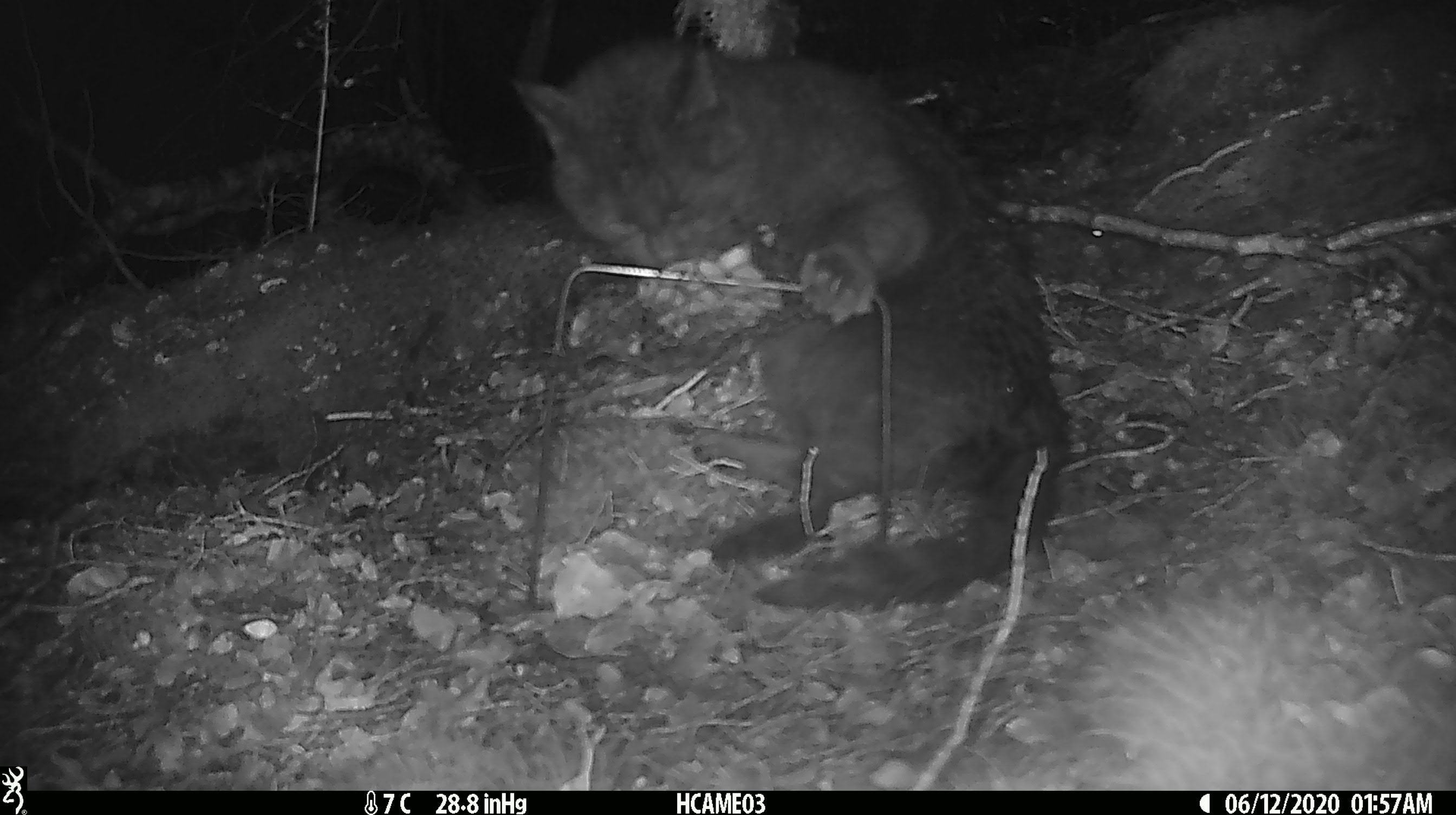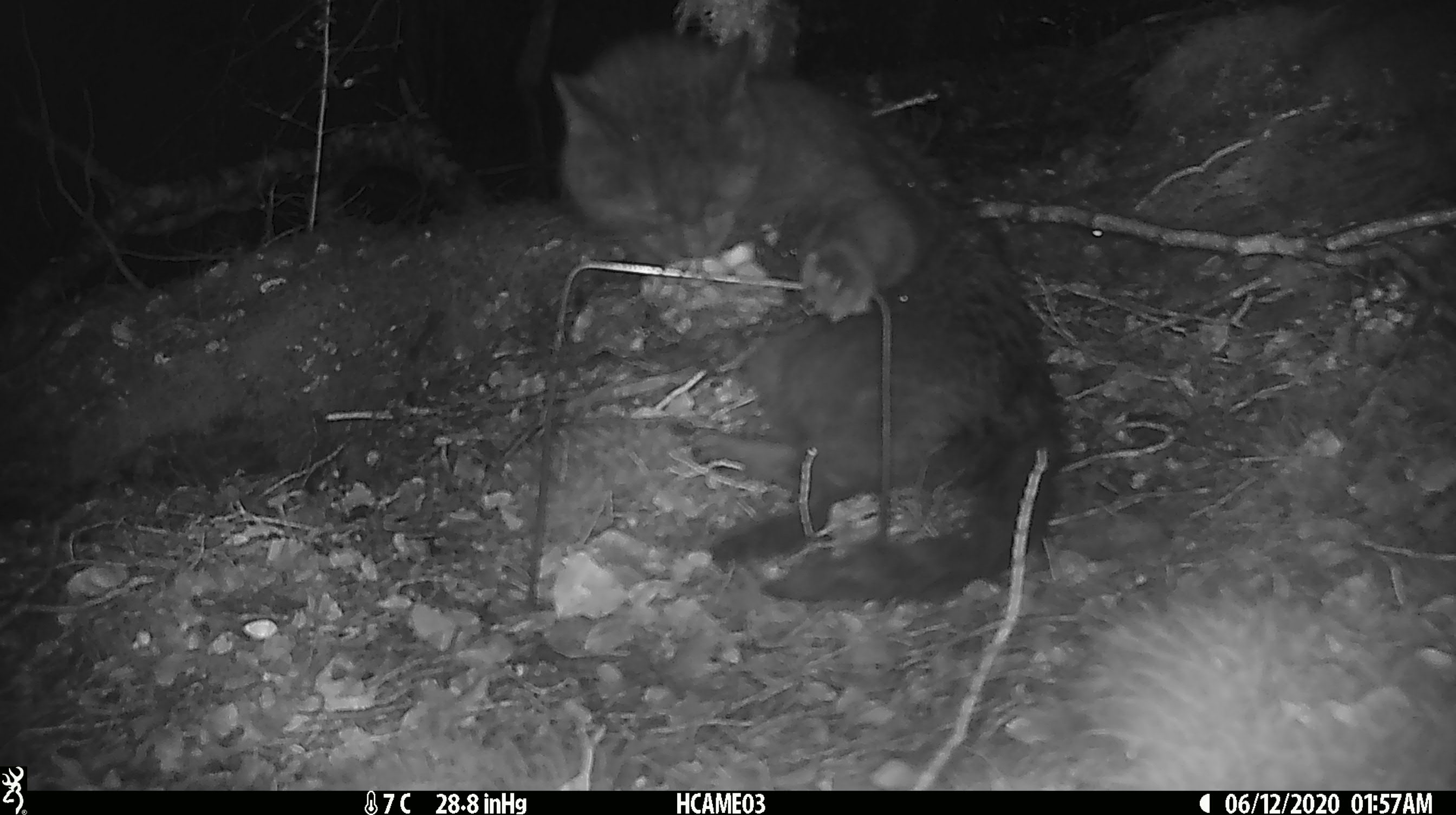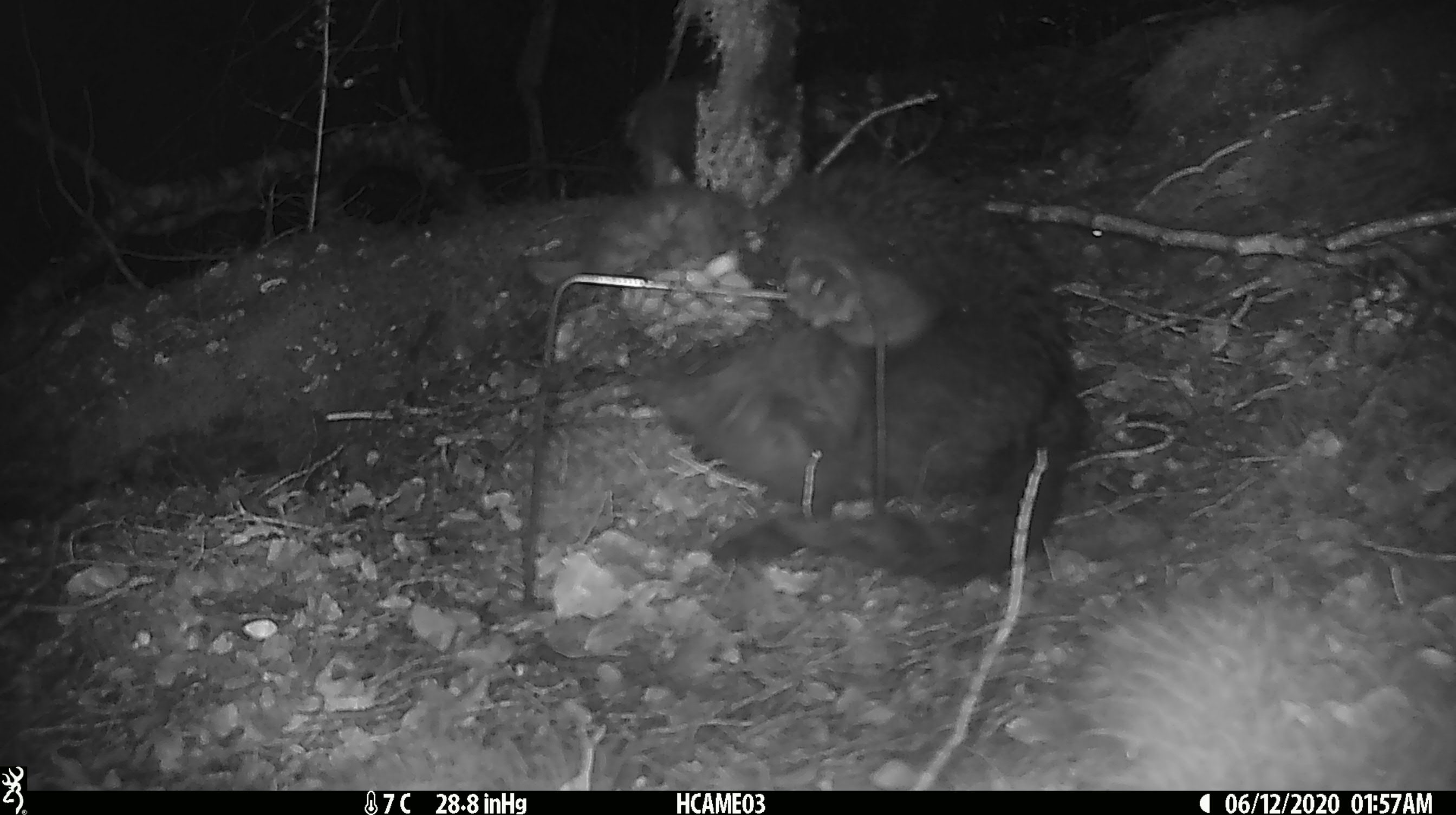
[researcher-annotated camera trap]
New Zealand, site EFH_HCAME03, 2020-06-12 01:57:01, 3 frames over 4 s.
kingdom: Animalia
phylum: Chordata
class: Mammalia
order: Carnivora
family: Felidae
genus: Felis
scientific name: Felis catus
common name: domestic cat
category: cat